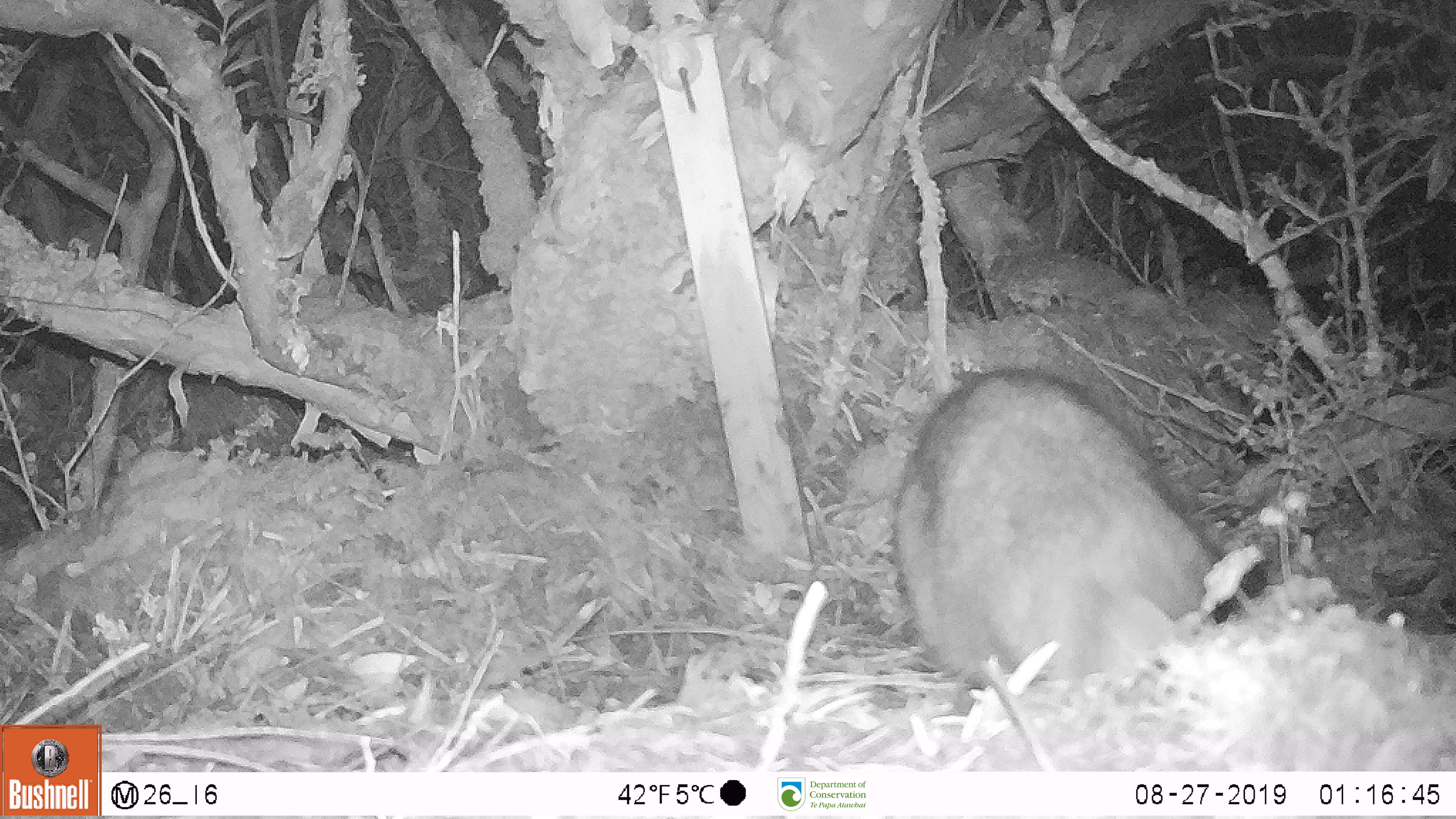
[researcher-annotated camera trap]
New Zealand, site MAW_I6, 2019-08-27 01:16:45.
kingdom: Animalia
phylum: Chordata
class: Mammalia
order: Carnivora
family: Felidae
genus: Felis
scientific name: Felis catus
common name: domestic cat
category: cat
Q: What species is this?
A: Cat (domestic cat) (Felis catus).